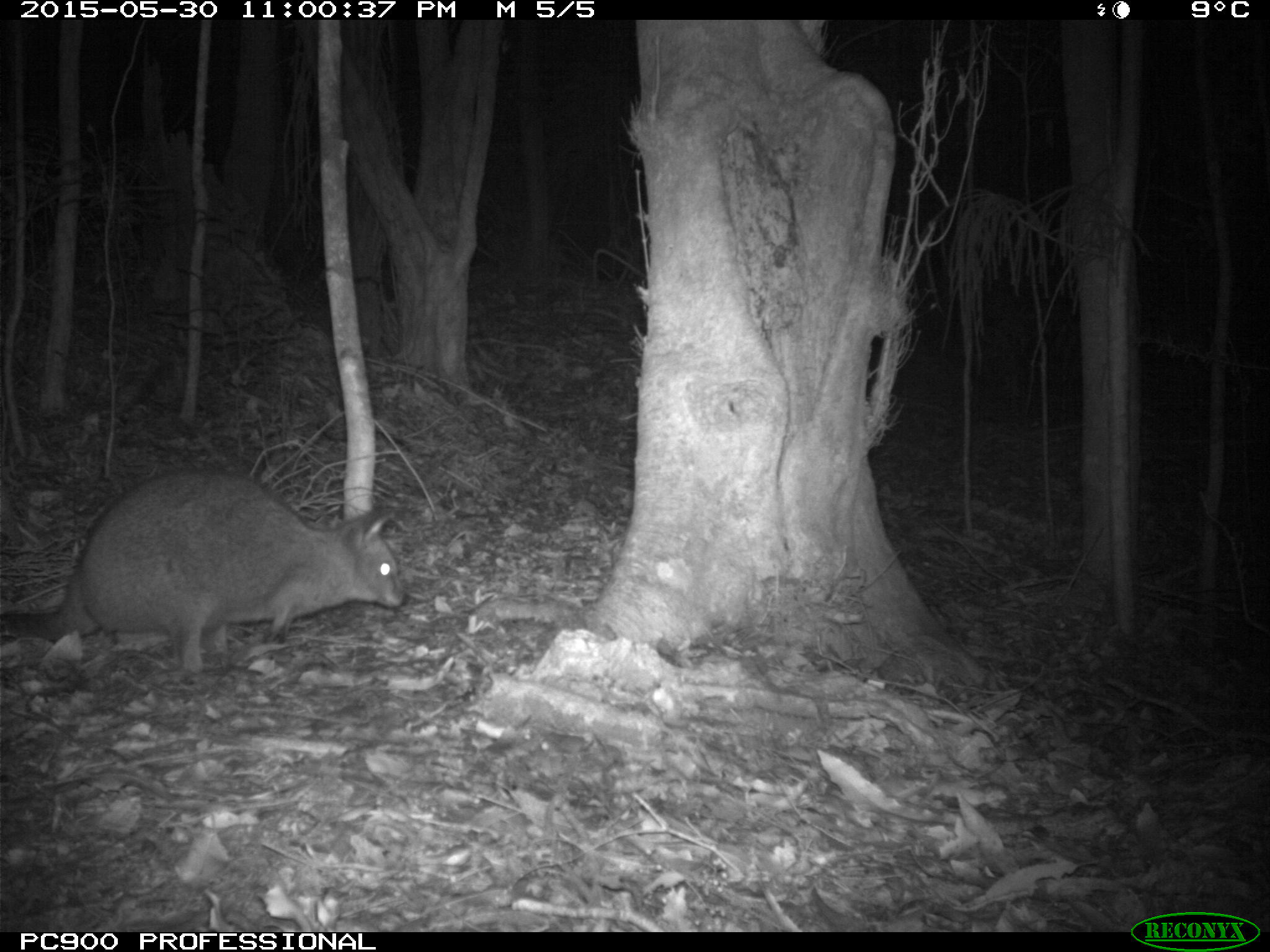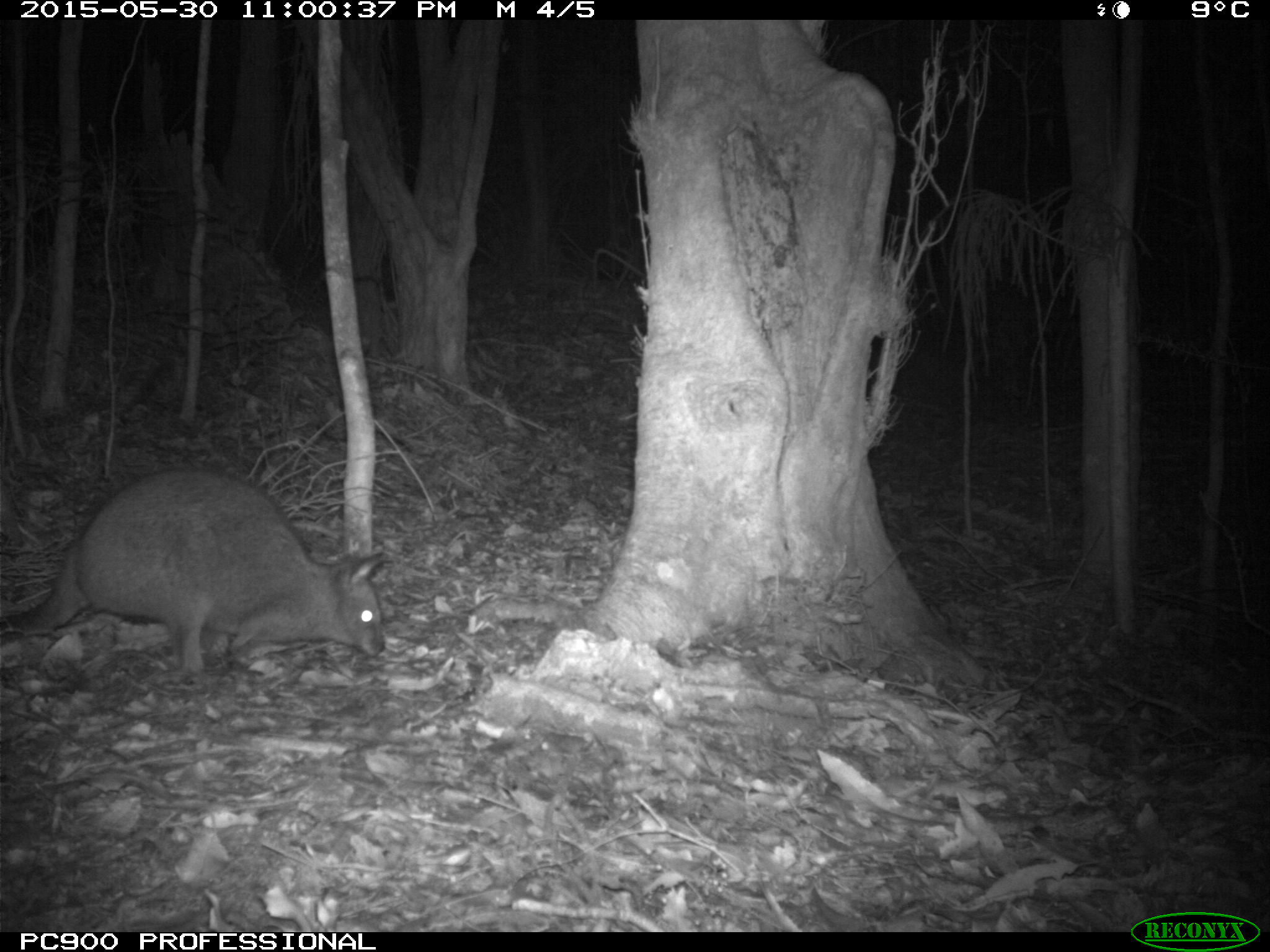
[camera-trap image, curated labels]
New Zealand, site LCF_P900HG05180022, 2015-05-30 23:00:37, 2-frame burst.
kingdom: Animalia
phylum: Chordata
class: Mammalia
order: Diprotodontia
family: Macropodidae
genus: Notamacropus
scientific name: Notamacropus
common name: wallaby